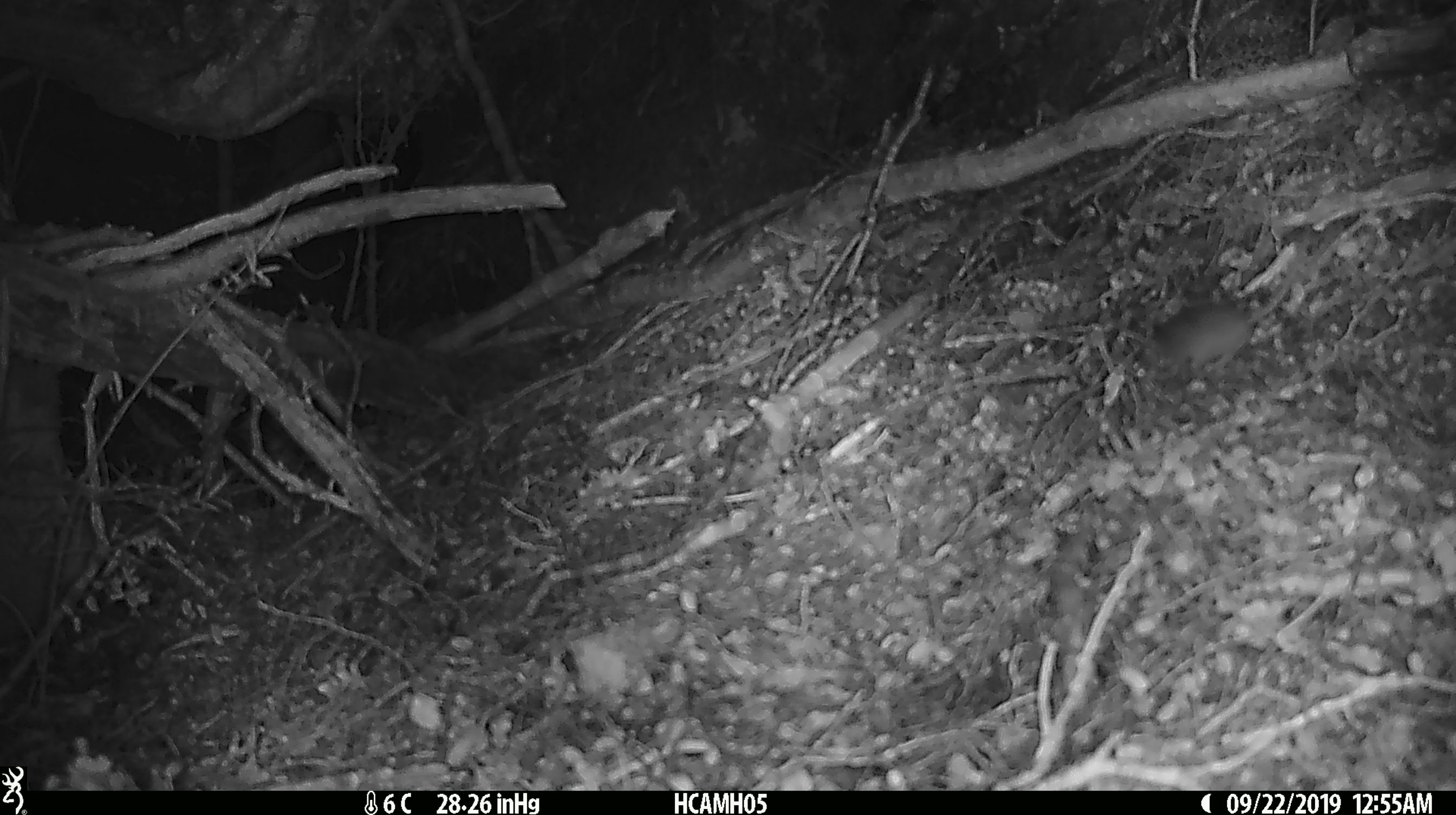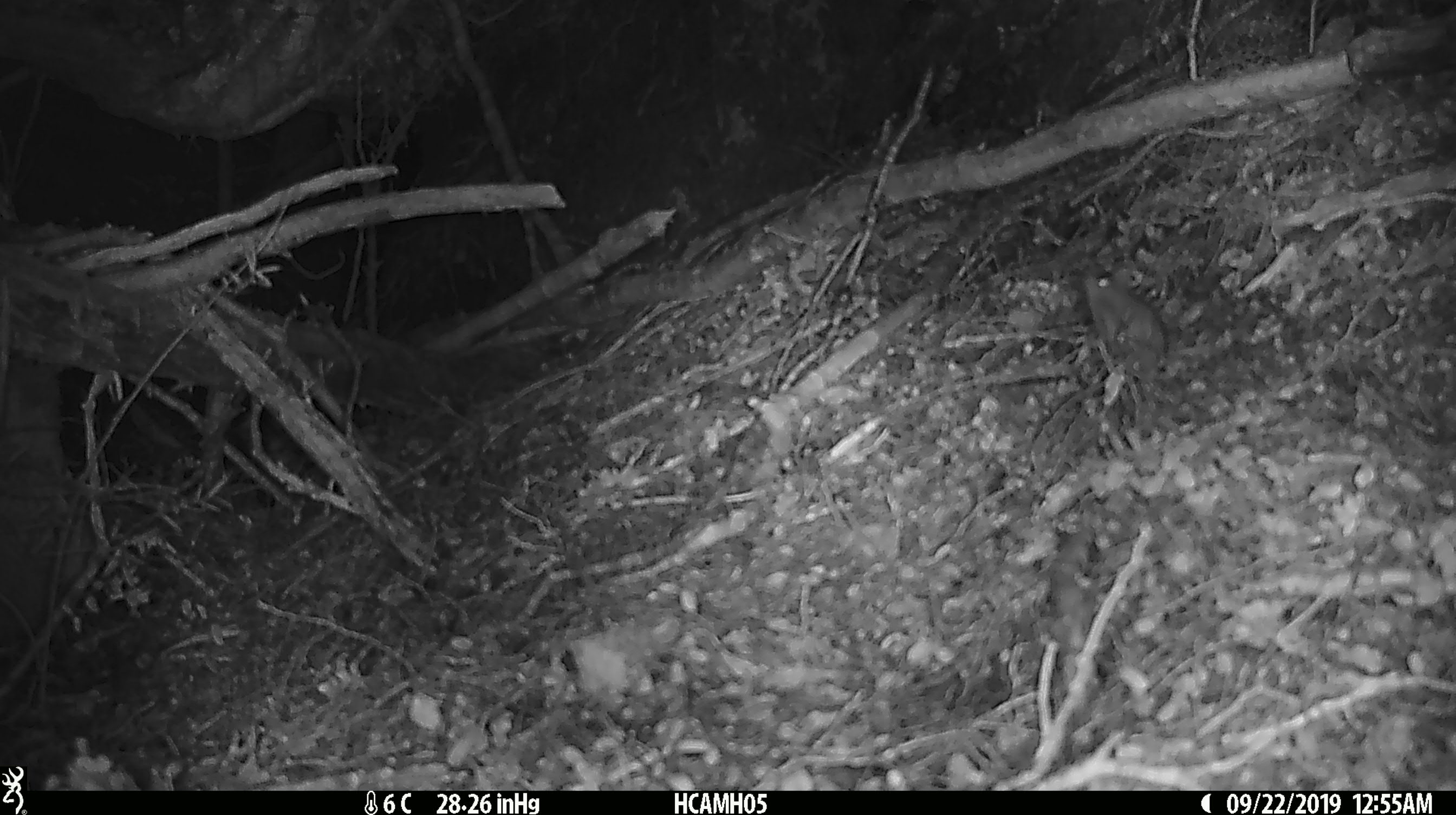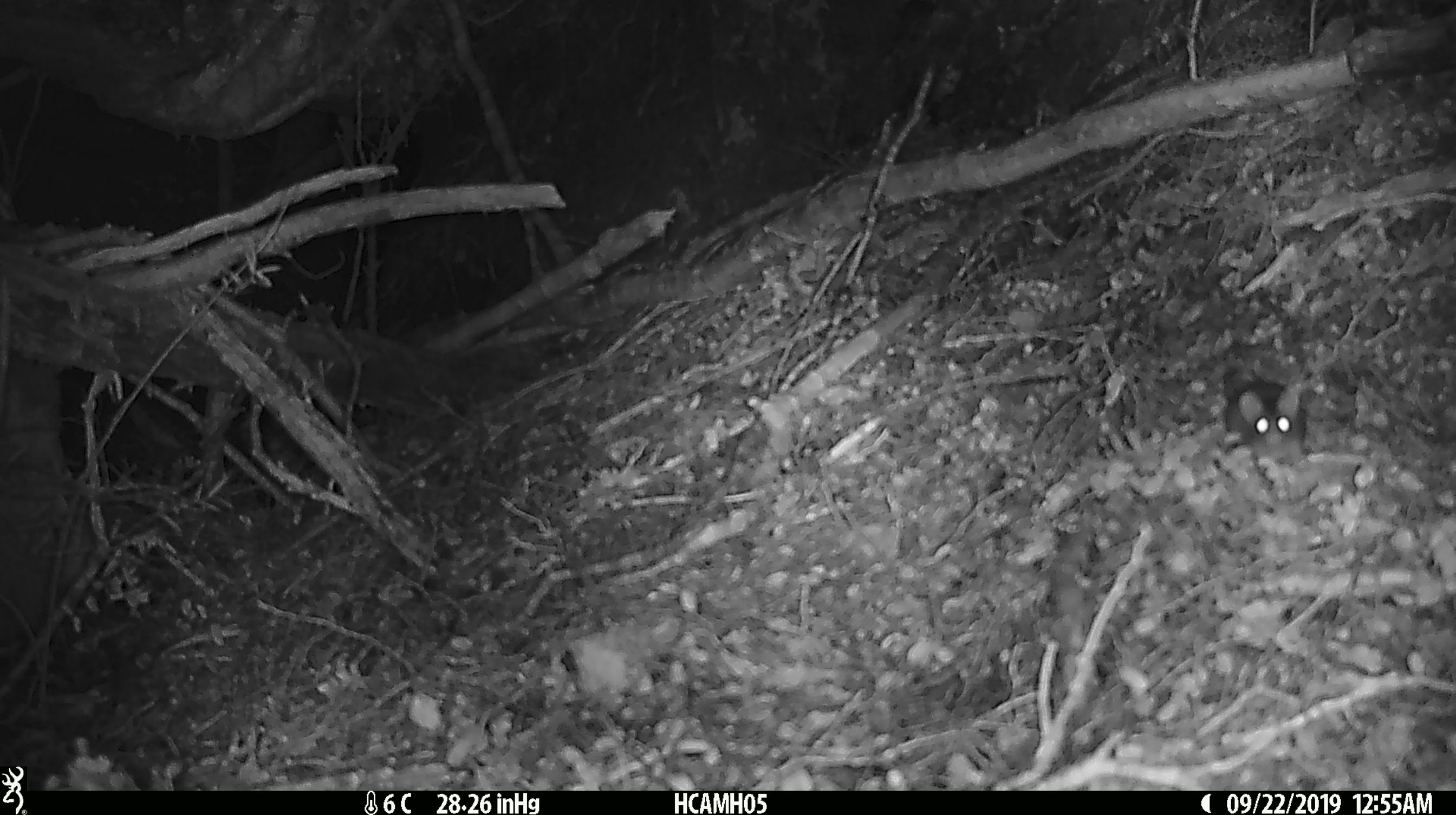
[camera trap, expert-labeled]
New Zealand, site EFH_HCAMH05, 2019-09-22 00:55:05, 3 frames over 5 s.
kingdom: Animalia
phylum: Chordata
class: Mammalia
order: Rodentia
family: Muridae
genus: Mus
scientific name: Mus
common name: mouse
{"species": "mouse (Mus)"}